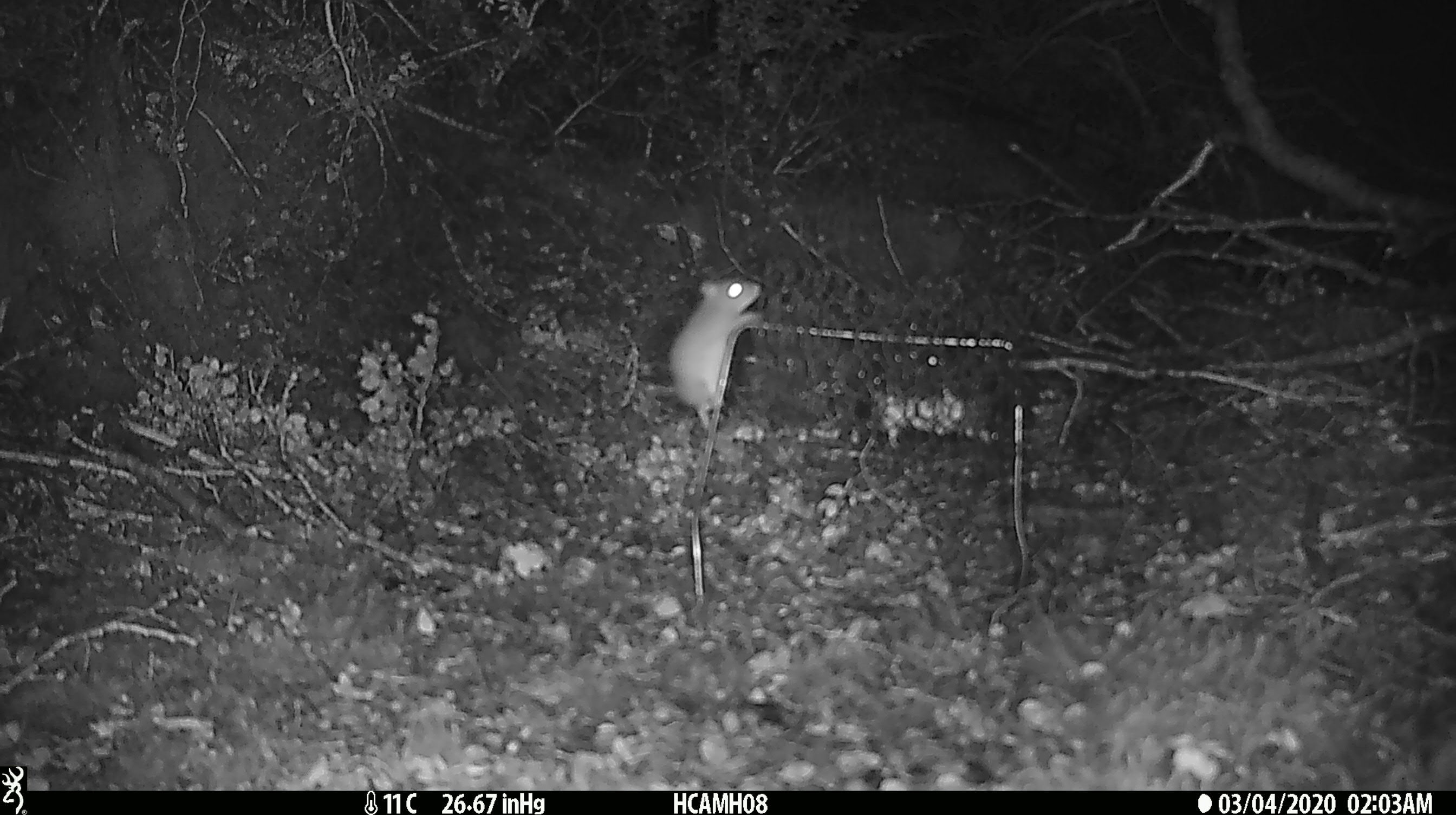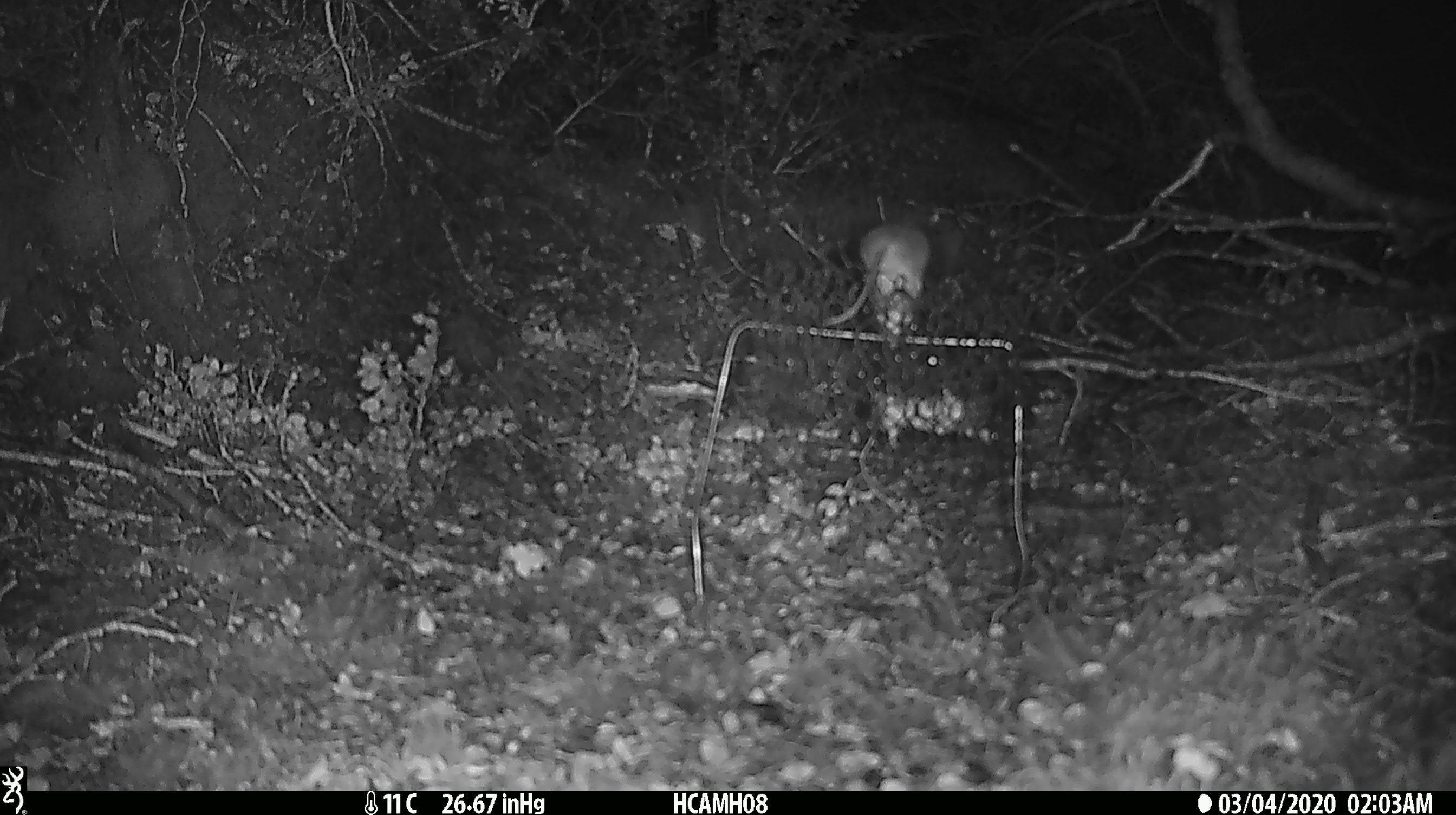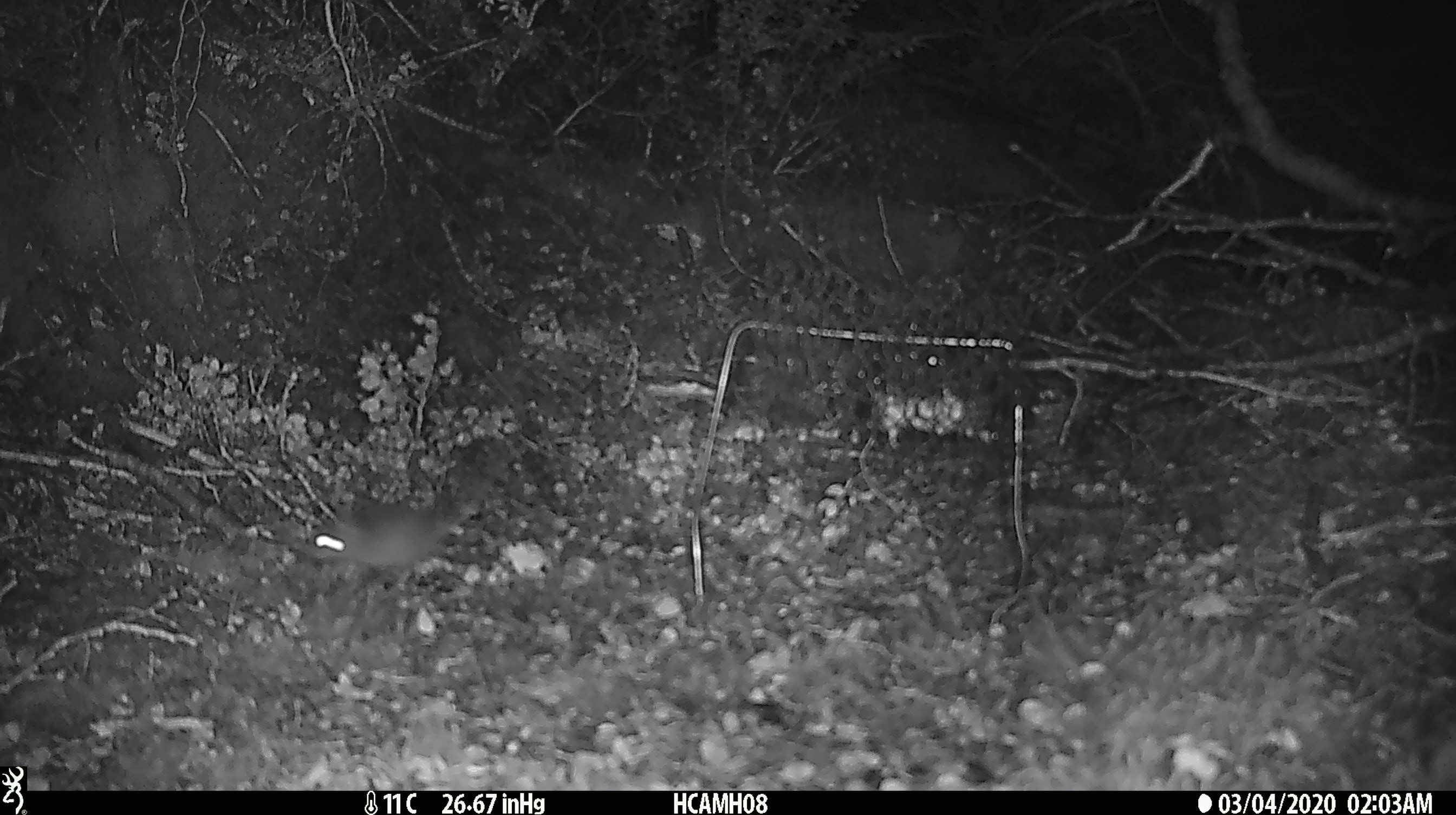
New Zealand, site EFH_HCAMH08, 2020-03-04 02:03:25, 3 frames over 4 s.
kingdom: Animalia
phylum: Chordata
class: Mammalia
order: Rodentia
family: Muridae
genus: Mus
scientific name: Mus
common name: mouse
Mouse (Mus).